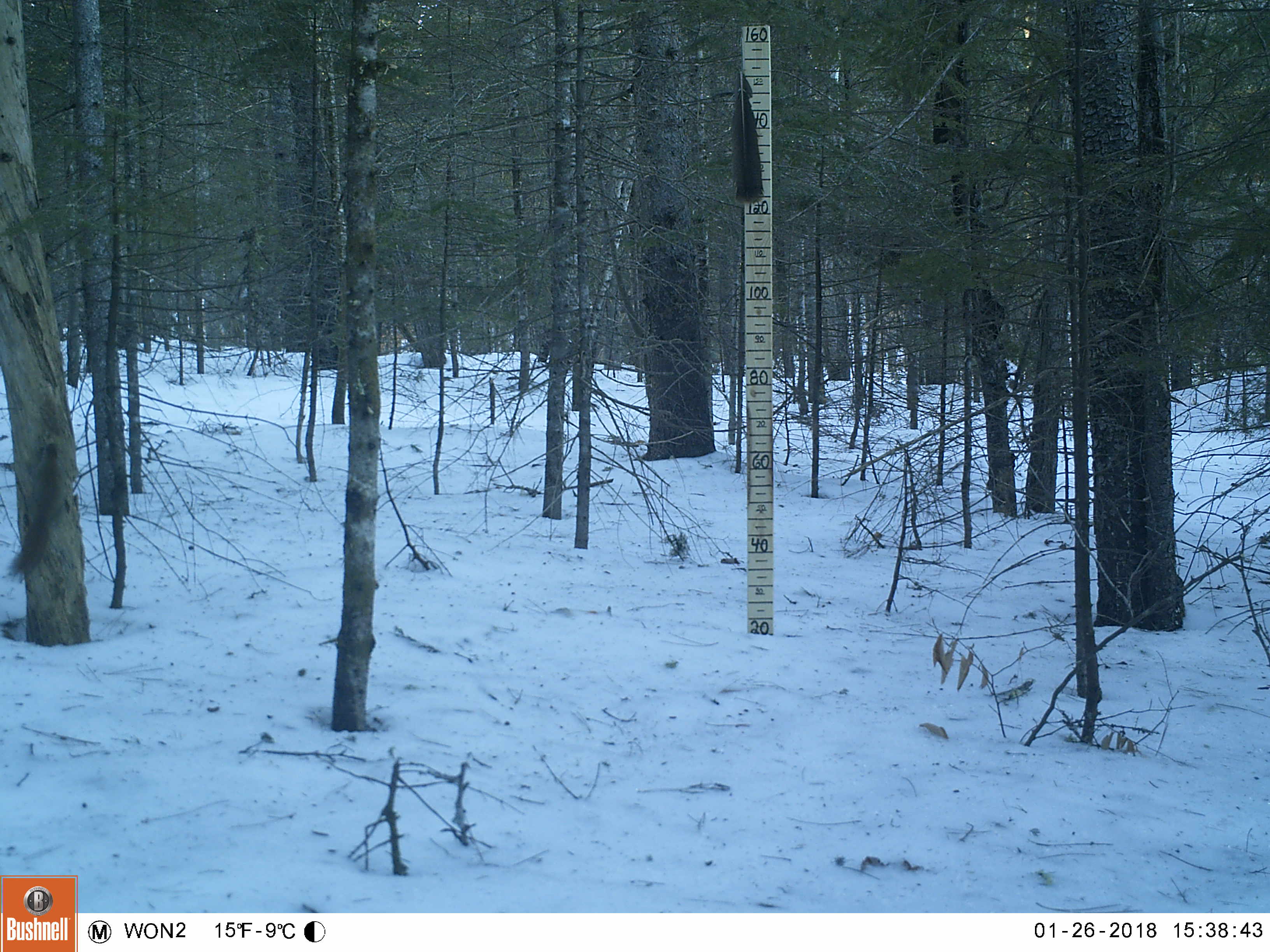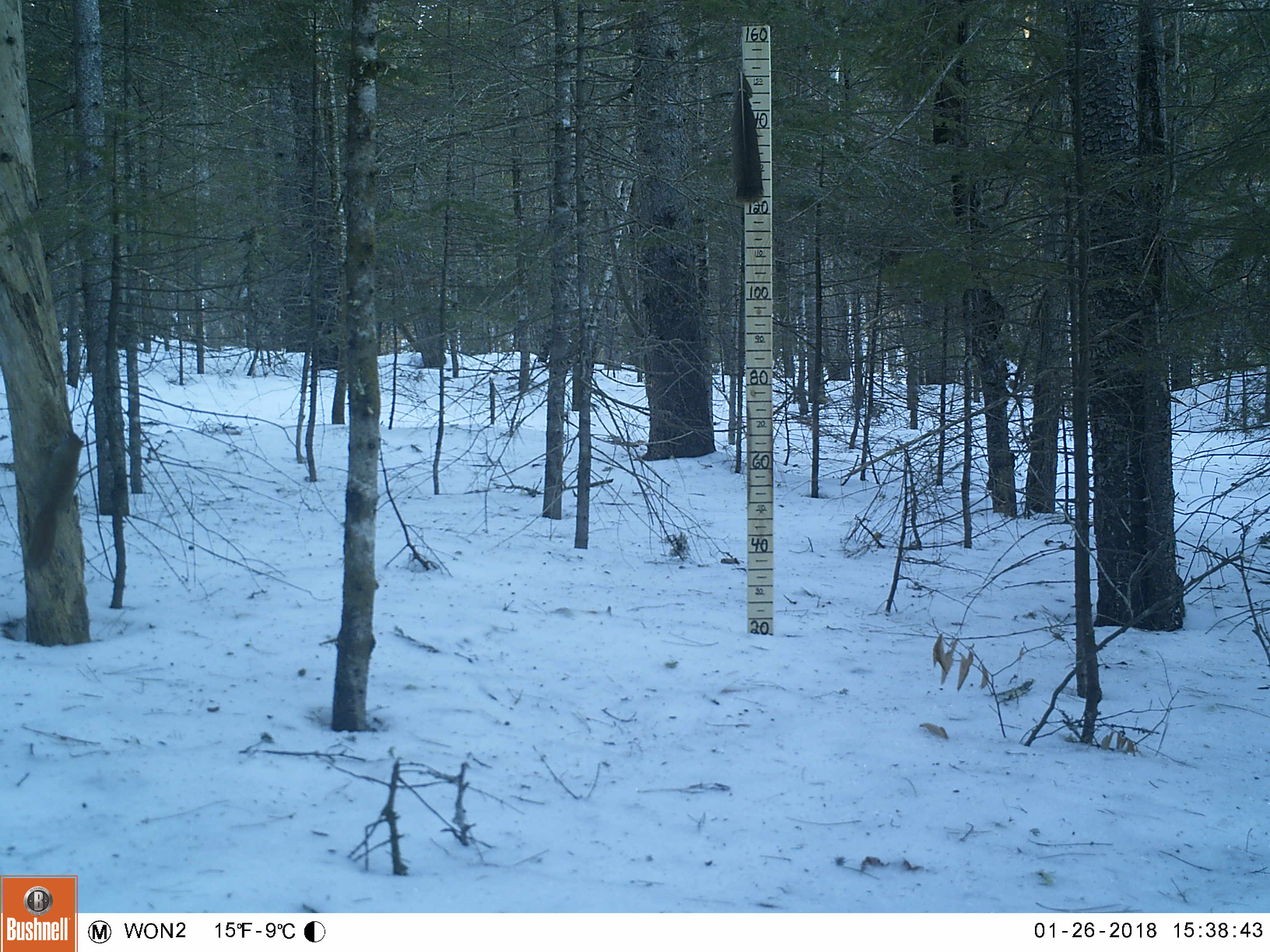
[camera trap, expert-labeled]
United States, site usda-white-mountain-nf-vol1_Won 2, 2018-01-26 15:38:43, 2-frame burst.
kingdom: Animalia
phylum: Chordata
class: Mammalia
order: Rodentia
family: Sciuridae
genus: Tamiasciurus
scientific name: Tamiasciurus hudsonicus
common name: red squirrel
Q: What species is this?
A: Red squirrel (Tamiasciurus hudsonicus).